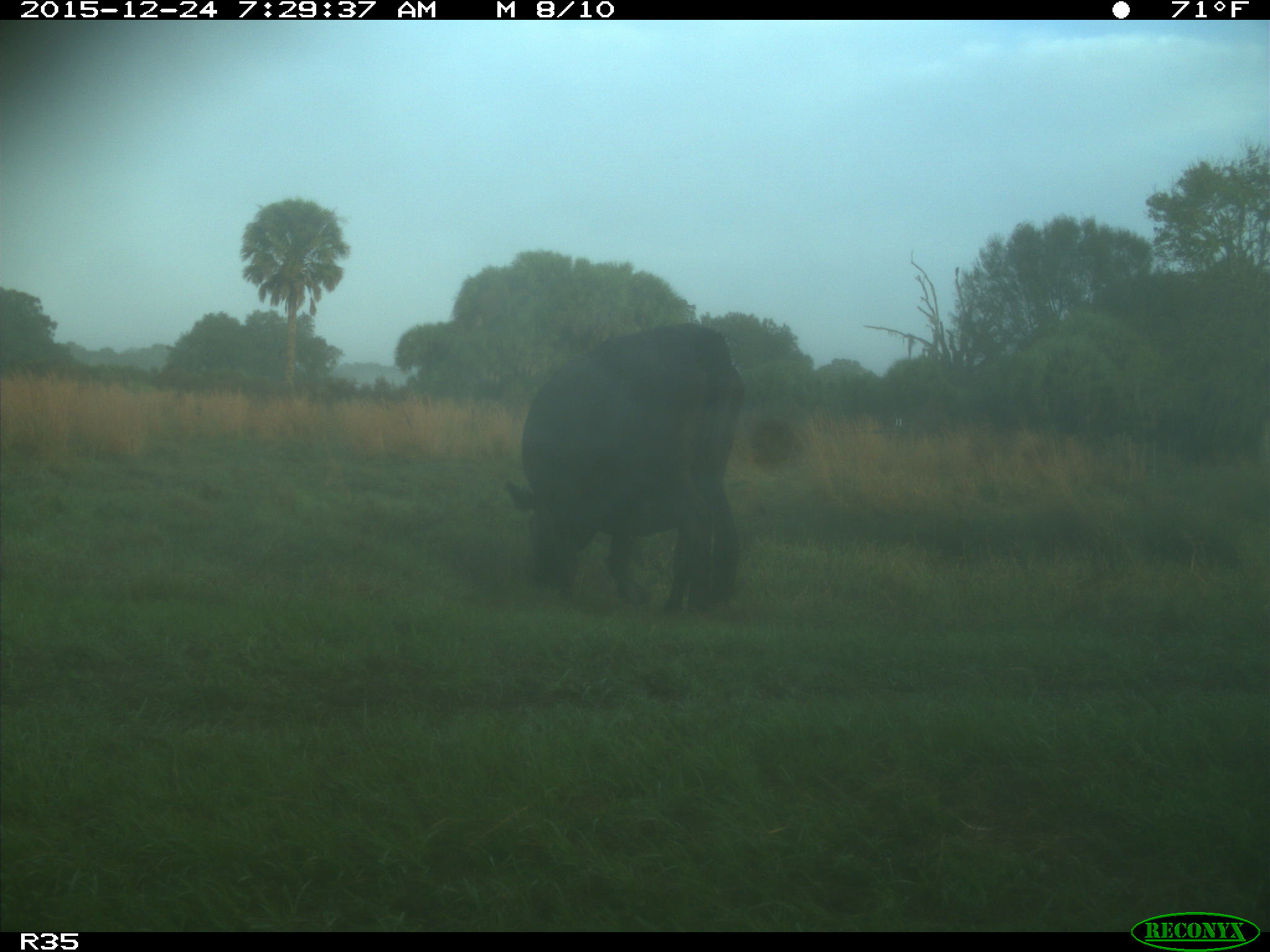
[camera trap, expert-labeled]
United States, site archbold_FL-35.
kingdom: Animalia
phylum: Chordata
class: Mammalia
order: Artiodactyla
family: Bovidae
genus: Bos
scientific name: Bos taurus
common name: domestic cow